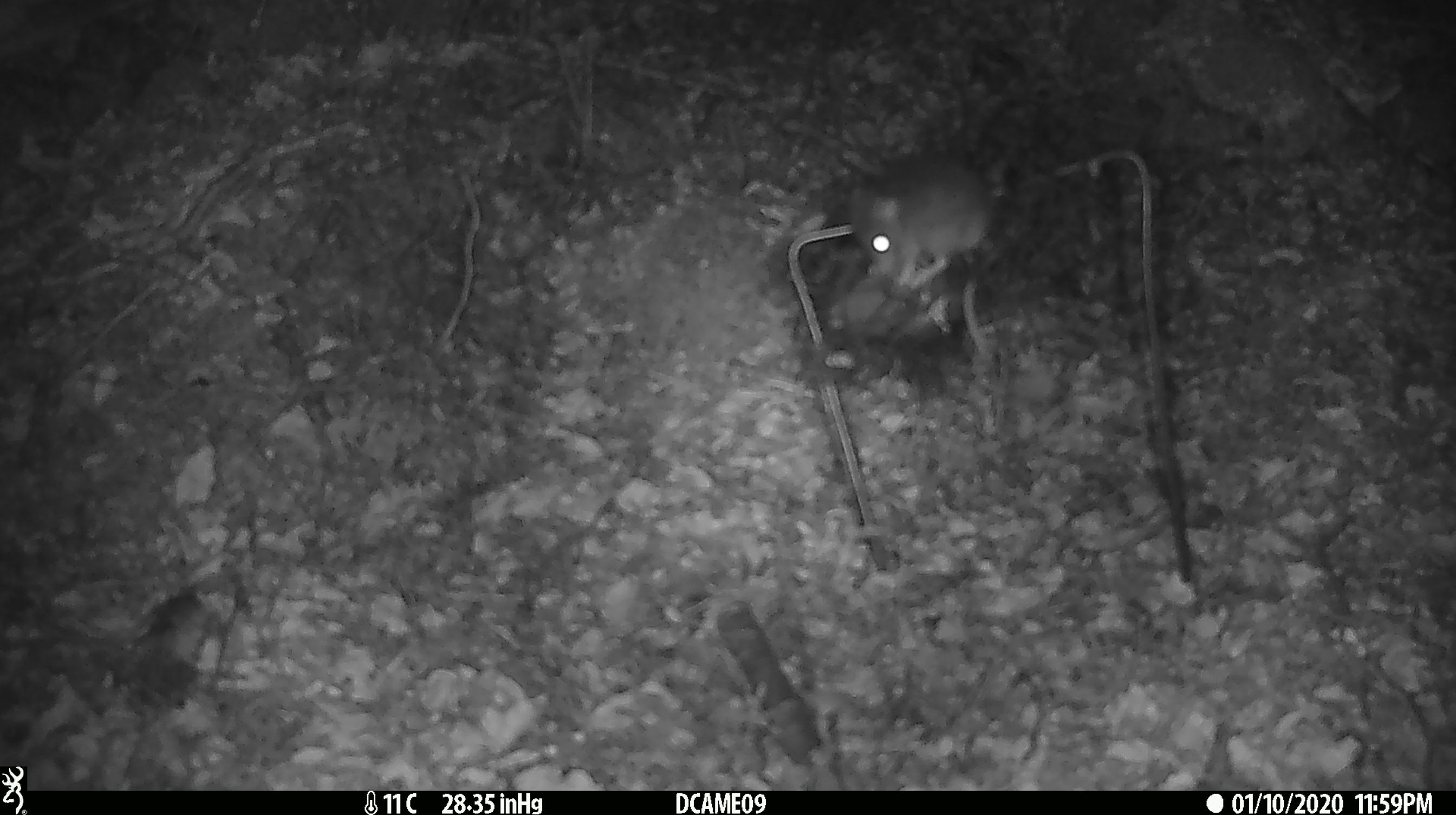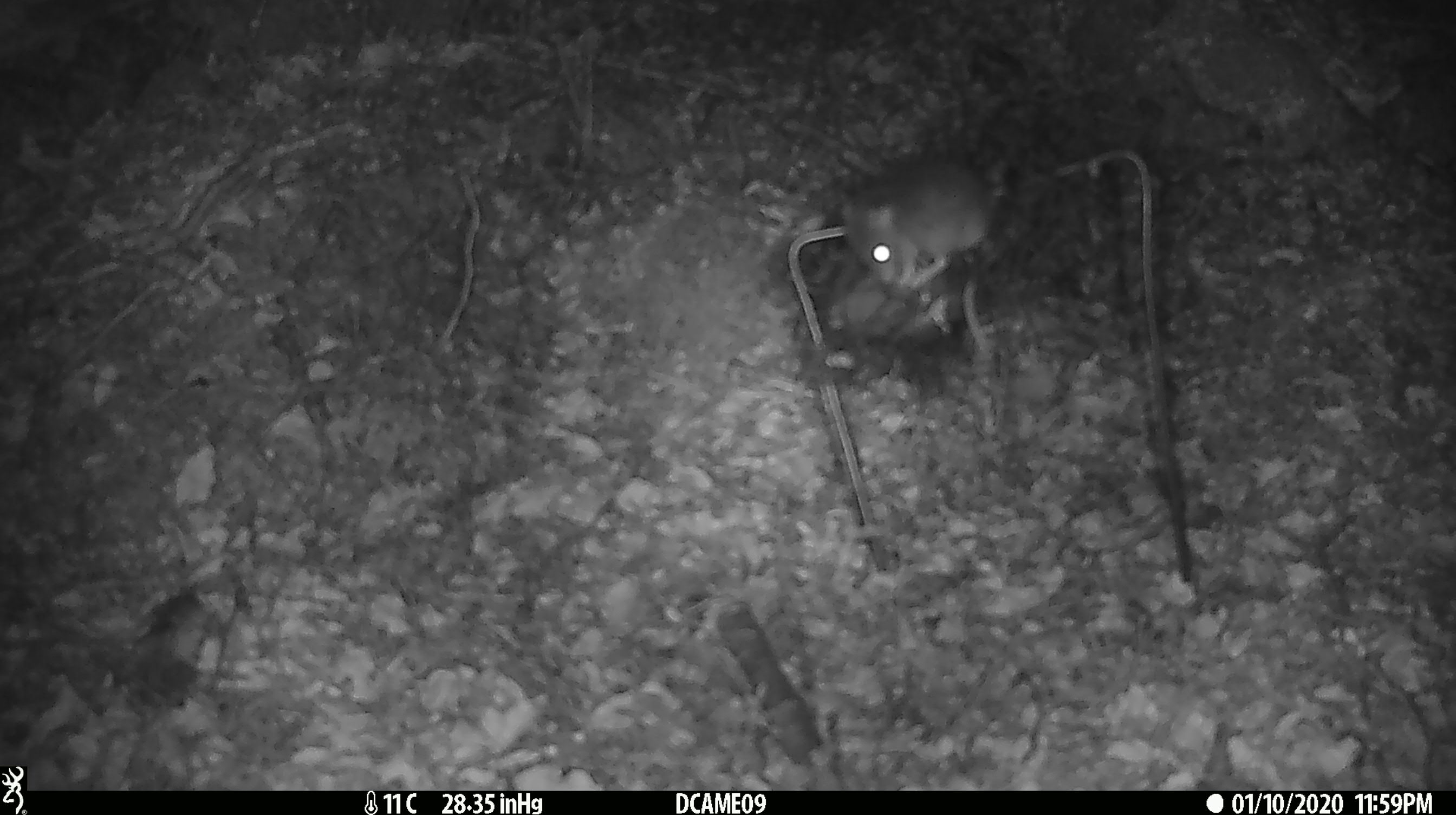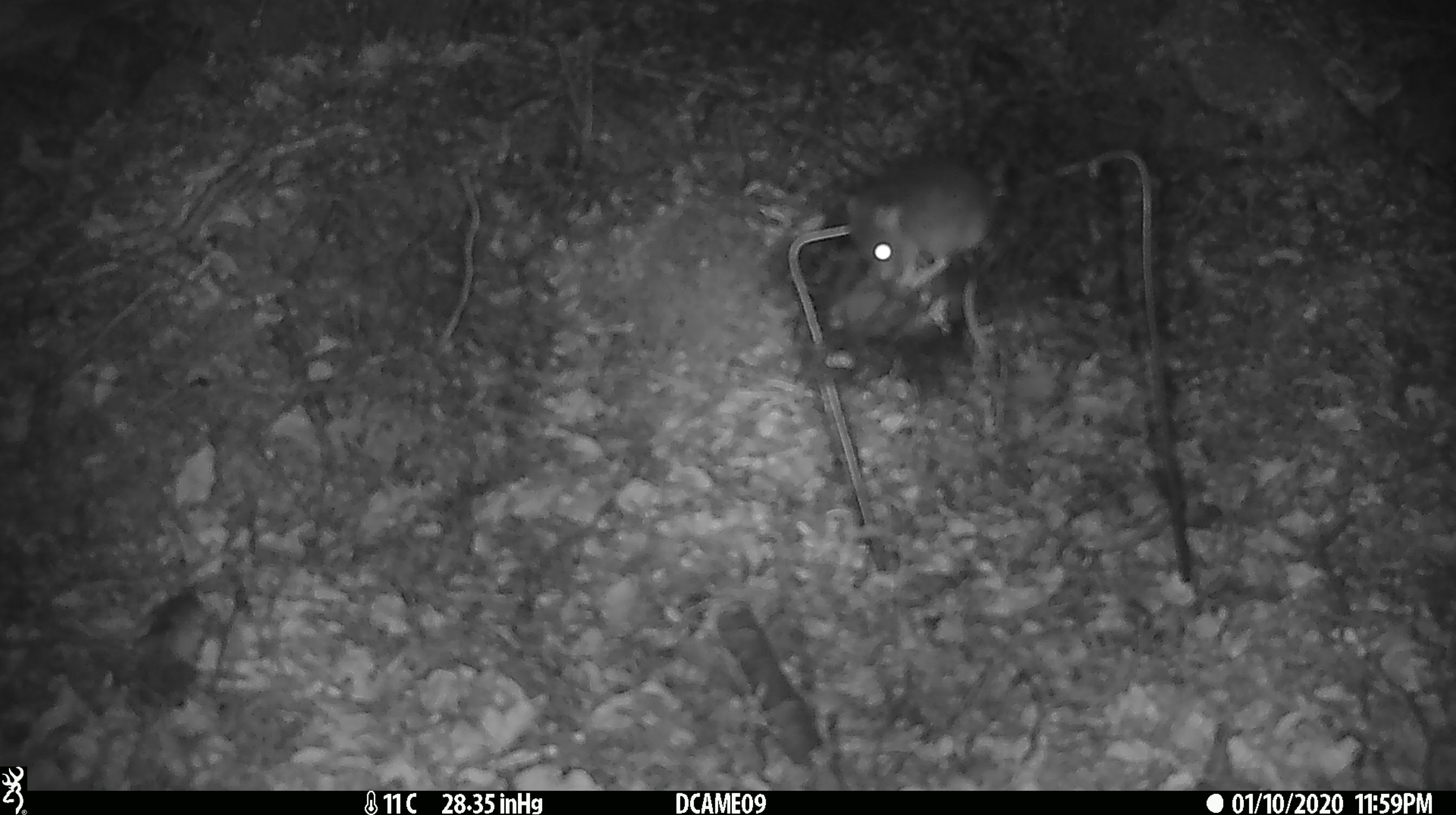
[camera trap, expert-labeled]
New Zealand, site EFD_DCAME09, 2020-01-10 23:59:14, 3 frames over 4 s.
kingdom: Animalia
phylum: Chordata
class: Mammalia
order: Rodentia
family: Muridae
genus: Mus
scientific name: Mus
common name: mouse